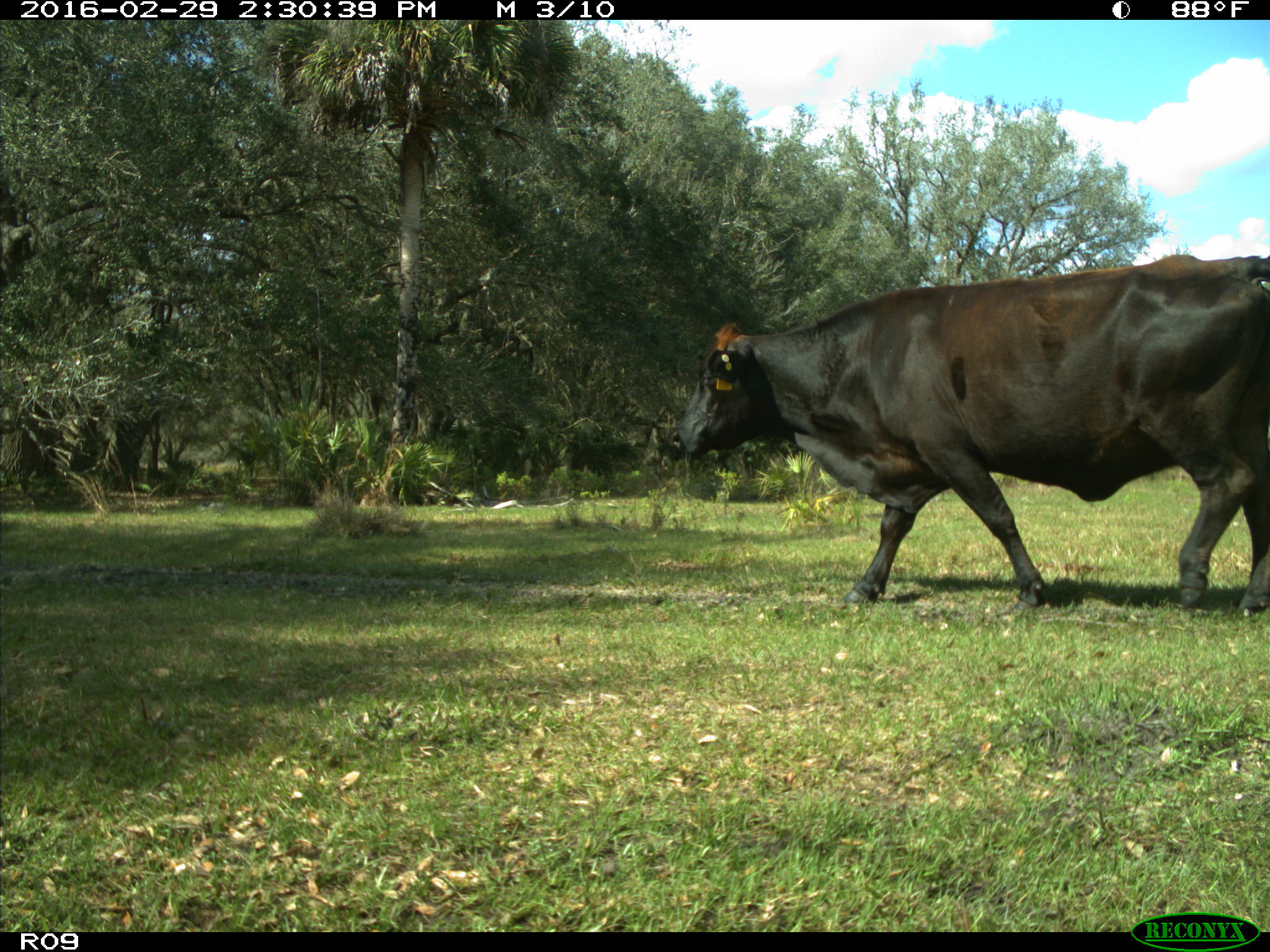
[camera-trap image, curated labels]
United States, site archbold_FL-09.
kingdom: Animalia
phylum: Chordata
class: Mammalia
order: Artiodactyla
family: Bovidae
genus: Bos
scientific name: Bos taurus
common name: domestic cow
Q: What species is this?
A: Bos taurus (domestic cow).